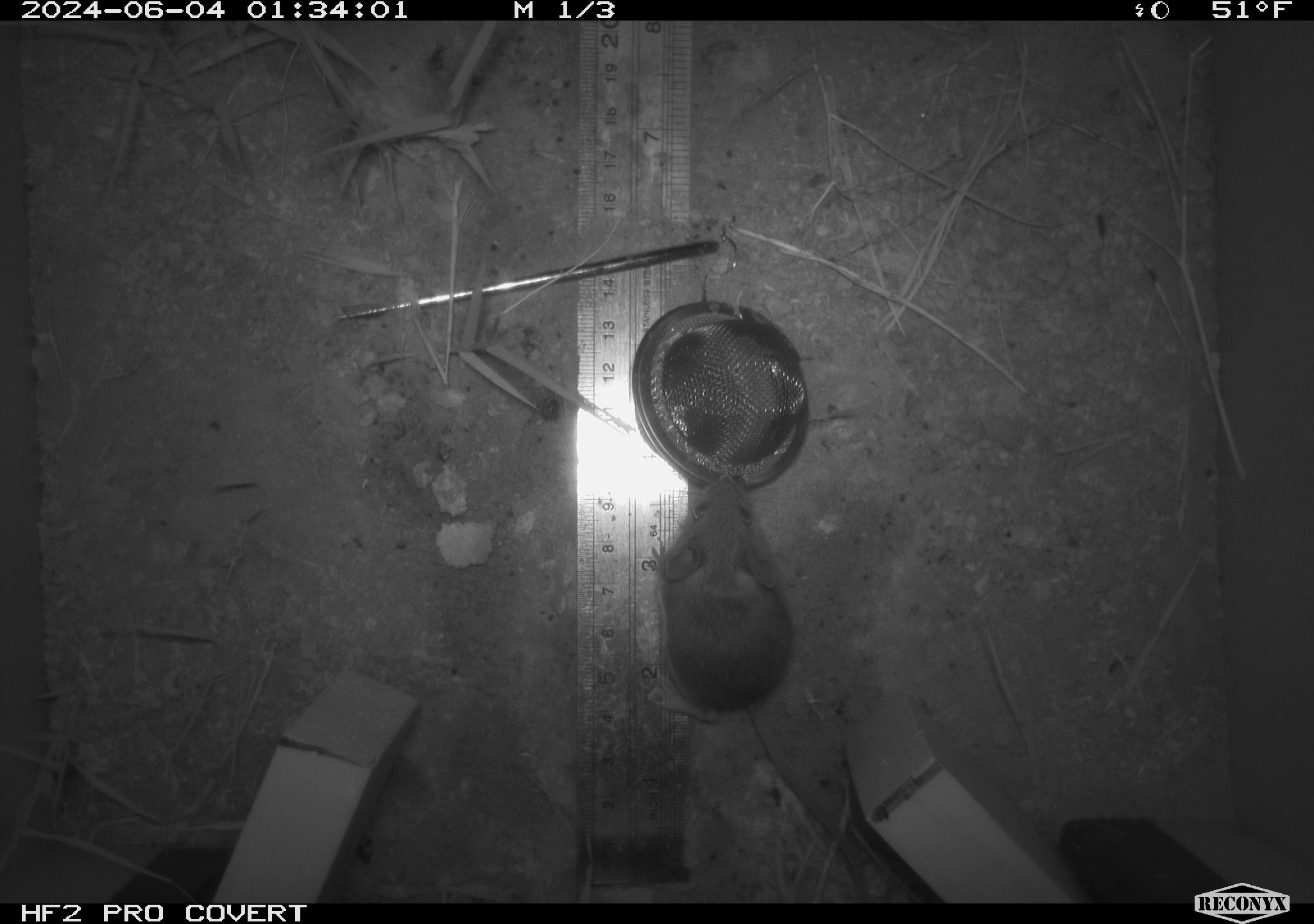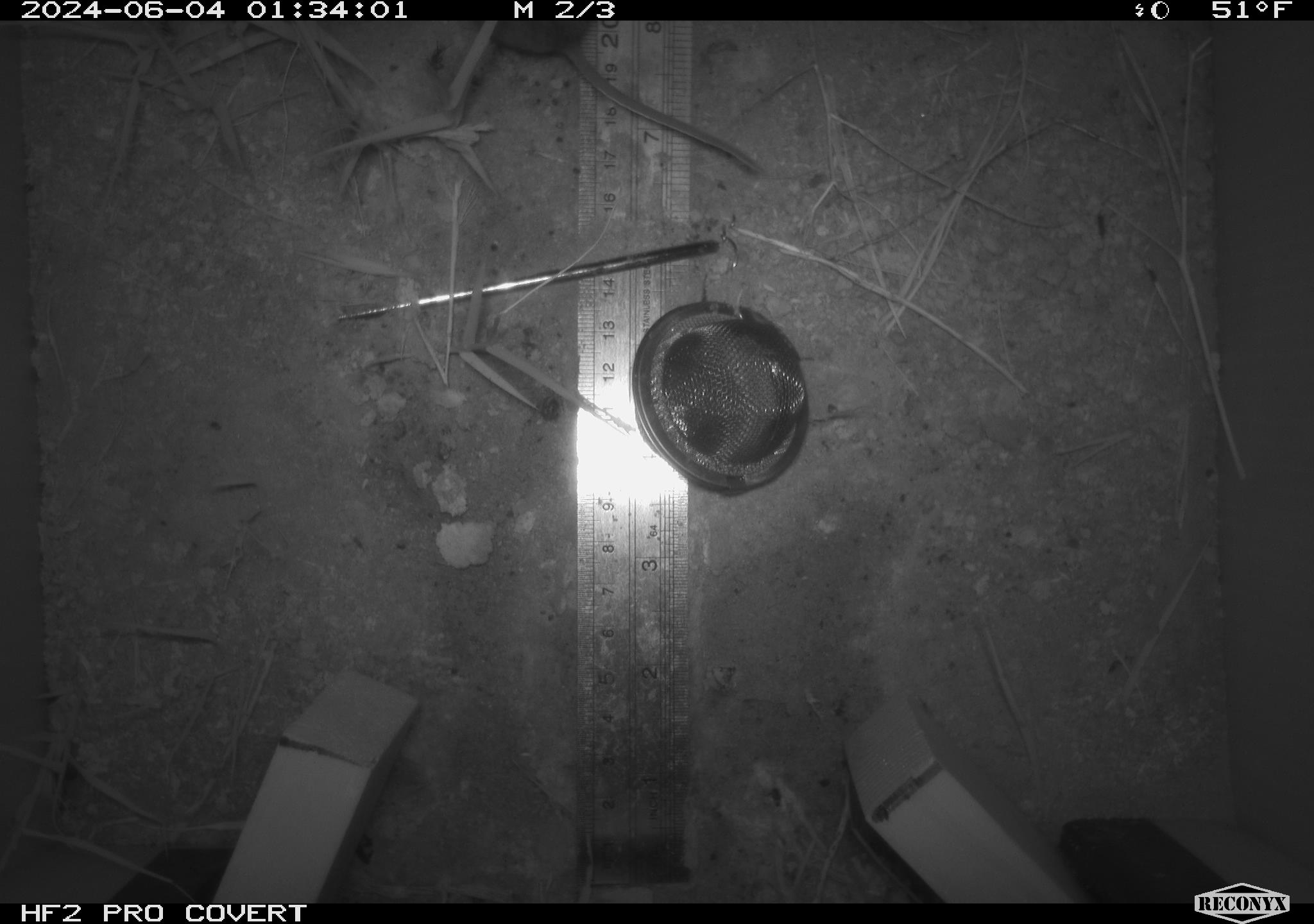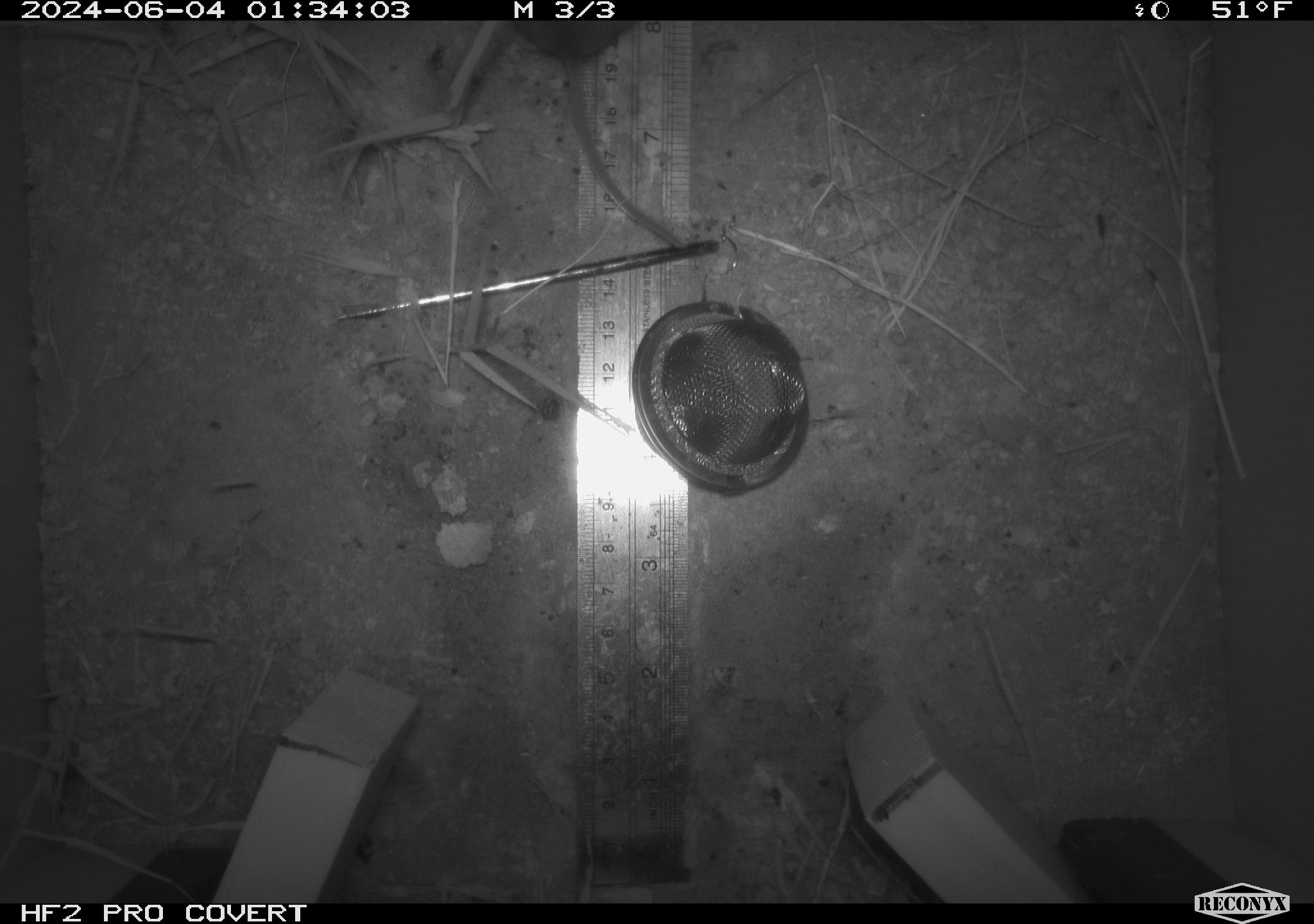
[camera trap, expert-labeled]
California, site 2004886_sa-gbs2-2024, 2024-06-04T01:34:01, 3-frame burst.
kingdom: Animalia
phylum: Chordata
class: Mammalia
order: Rodentia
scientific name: Rodentia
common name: mouse species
Mouse species (Rodentia).